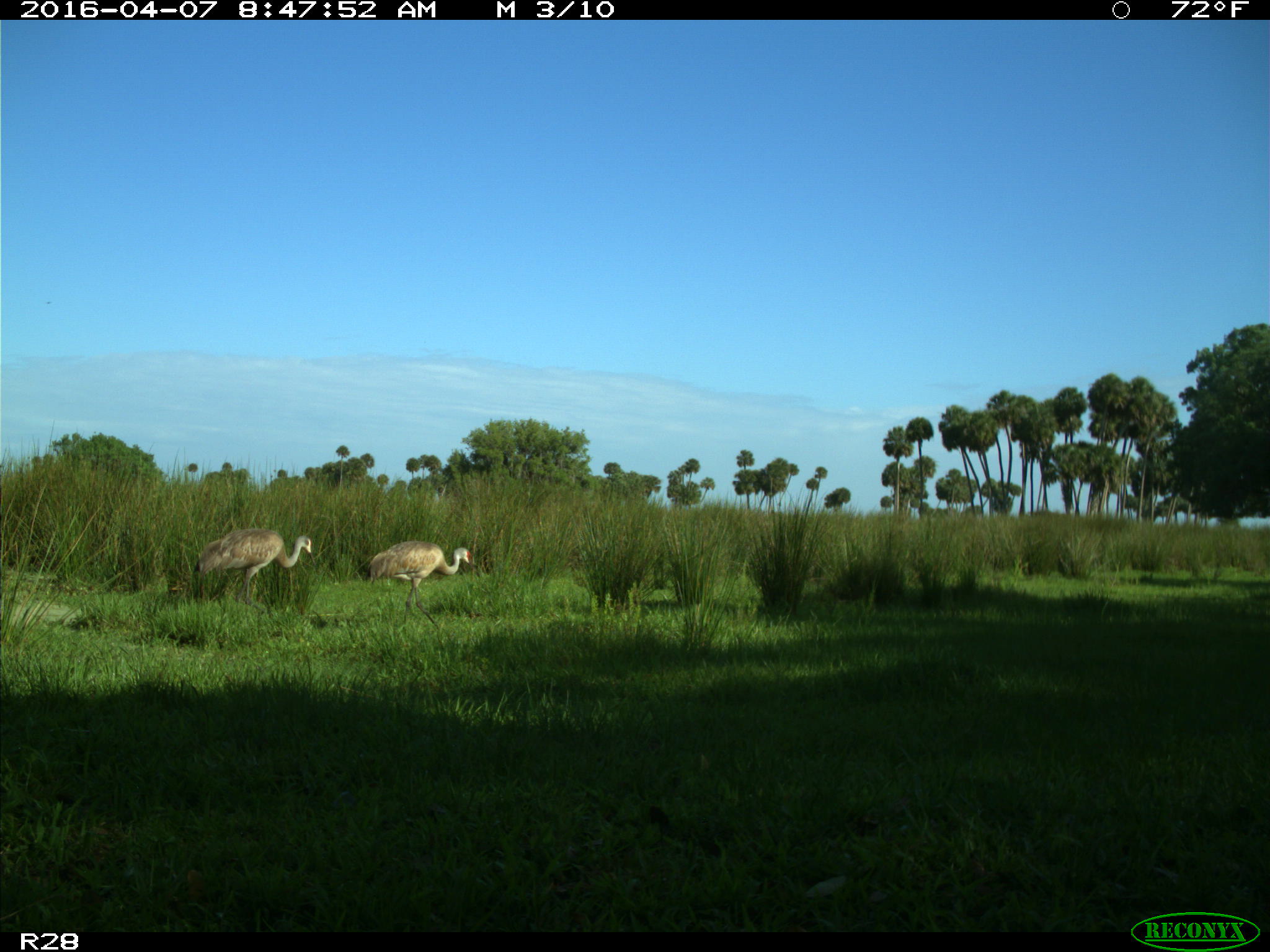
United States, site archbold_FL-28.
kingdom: Animalia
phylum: Chordata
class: Aves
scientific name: Aves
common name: birds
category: unidentified bird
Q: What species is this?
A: Unidentified bird (birds) (Aves).